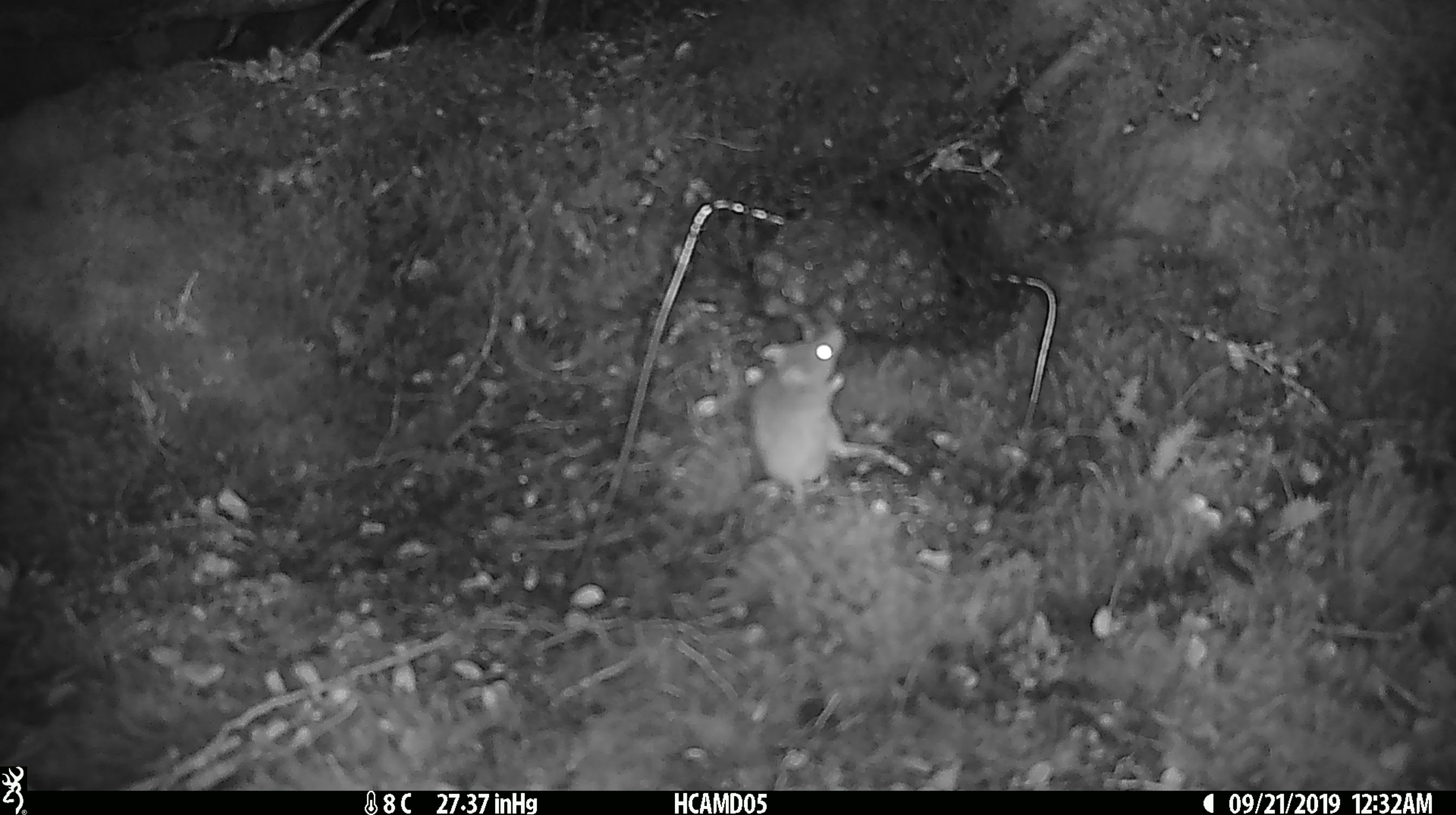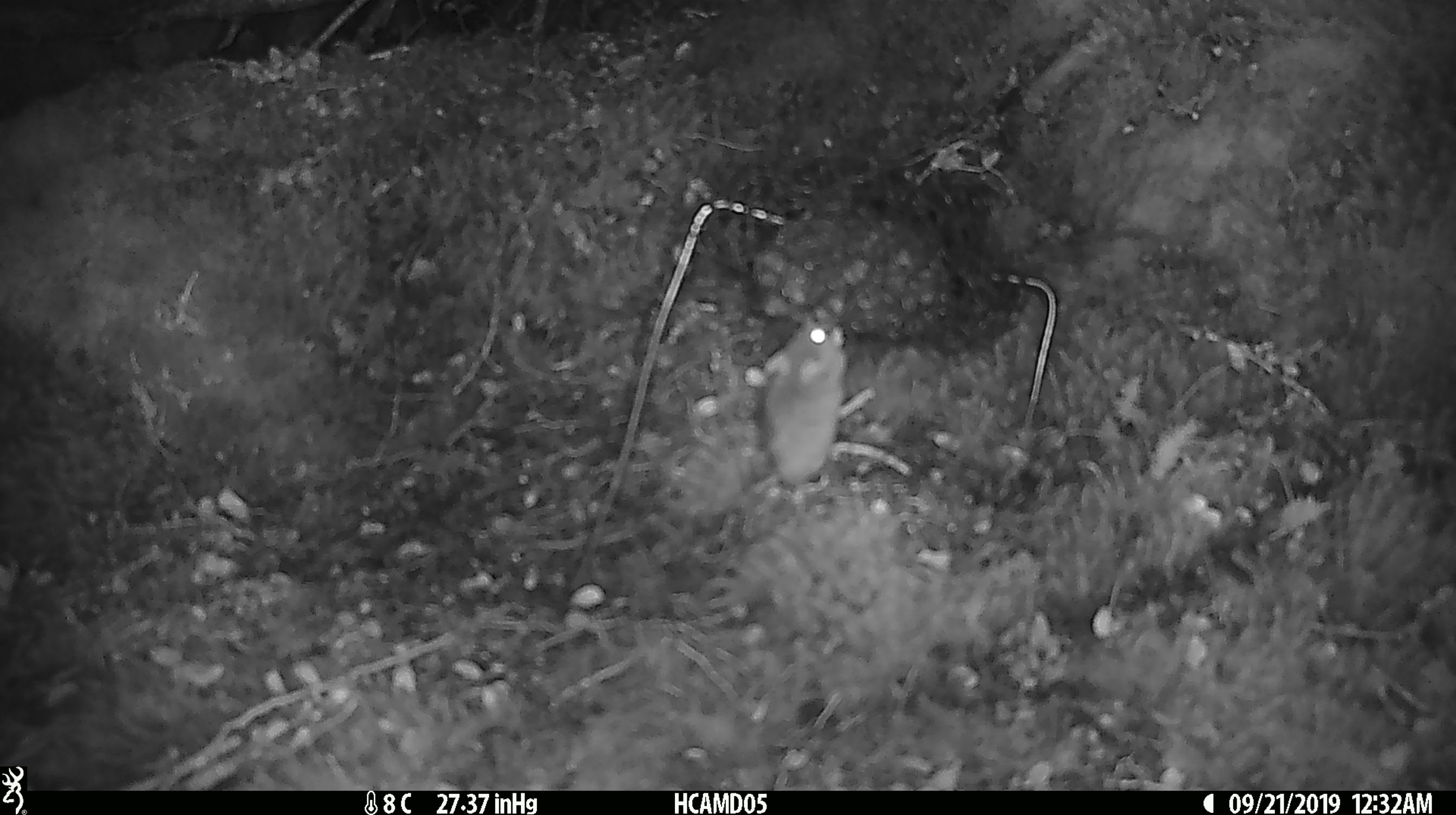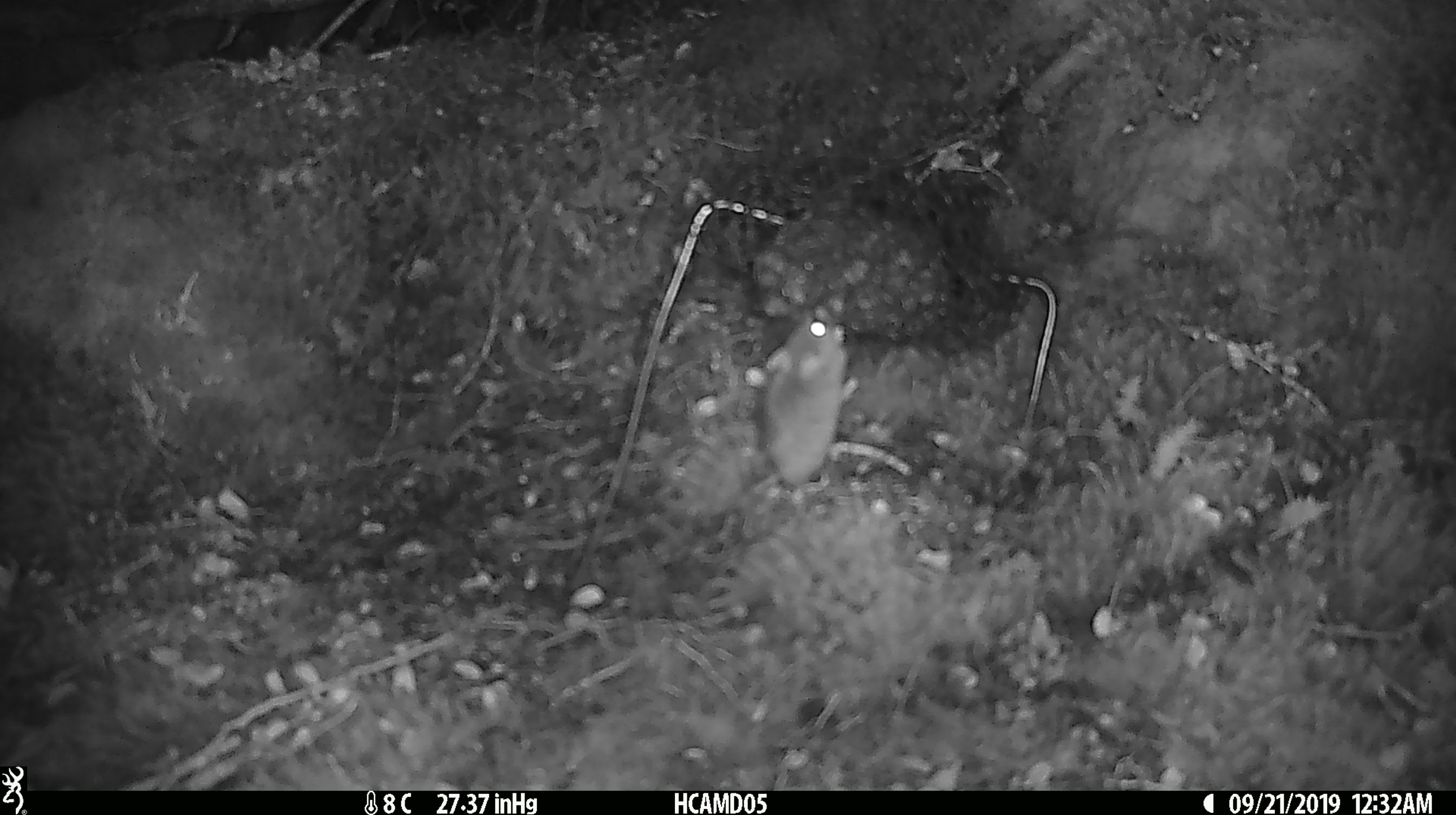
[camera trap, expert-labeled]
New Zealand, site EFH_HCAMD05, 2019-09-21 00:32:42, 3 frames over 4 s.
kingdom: Animalia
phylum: Chordata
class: Mammalia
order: Rodentia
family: Muridae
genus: Mus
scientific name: Mus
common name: mouse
Mouse (Mus).